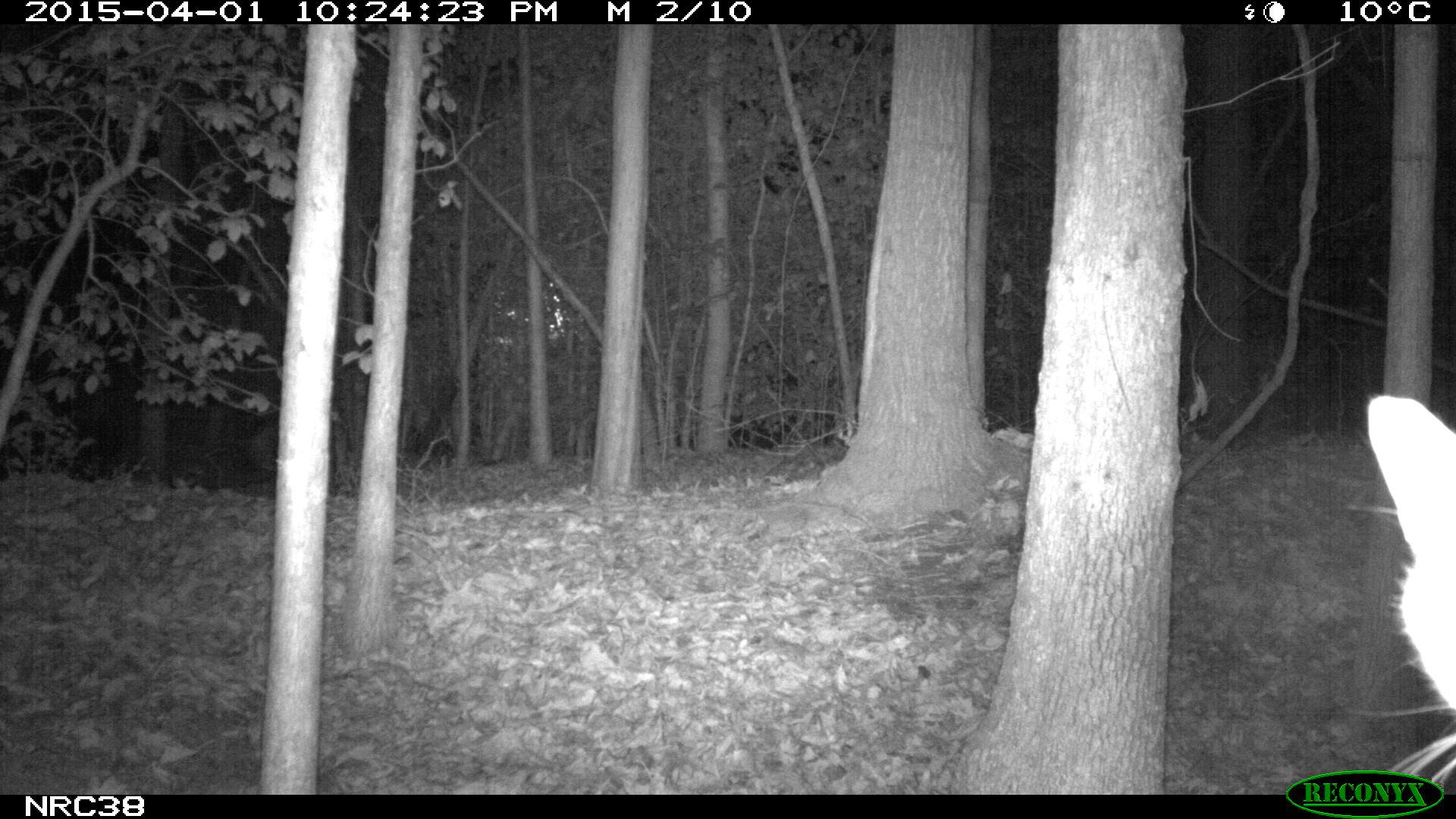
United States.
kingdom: Animalia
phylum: Chordata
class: Mammalia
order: Carnivora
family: Felidae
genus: Felis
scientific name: Felis catus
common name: domestic cat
Domestic Cat (Felis catus).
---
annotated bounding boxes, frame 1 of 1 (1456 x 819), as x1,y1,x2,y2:
Domestic Cat: 1351,385,1456,779